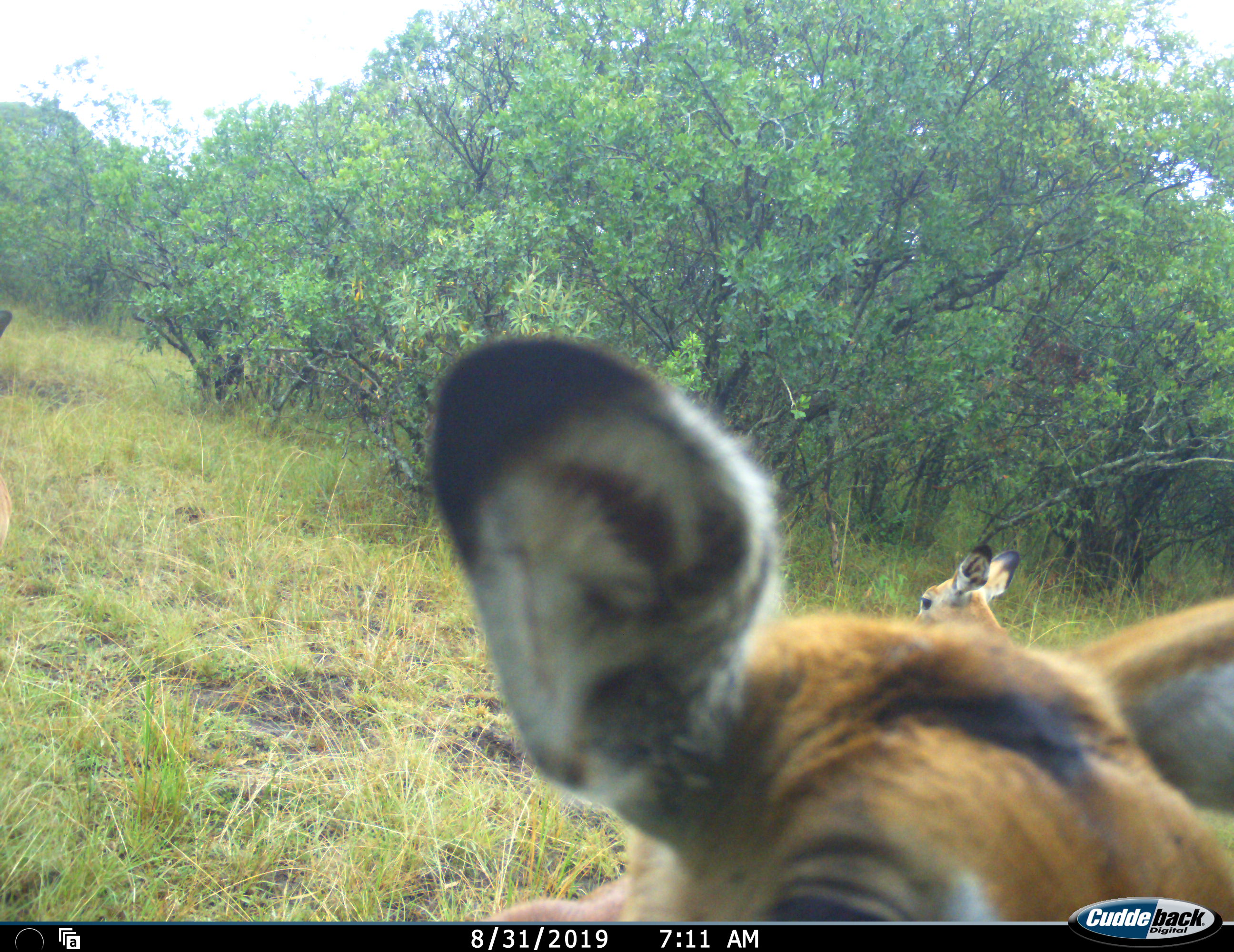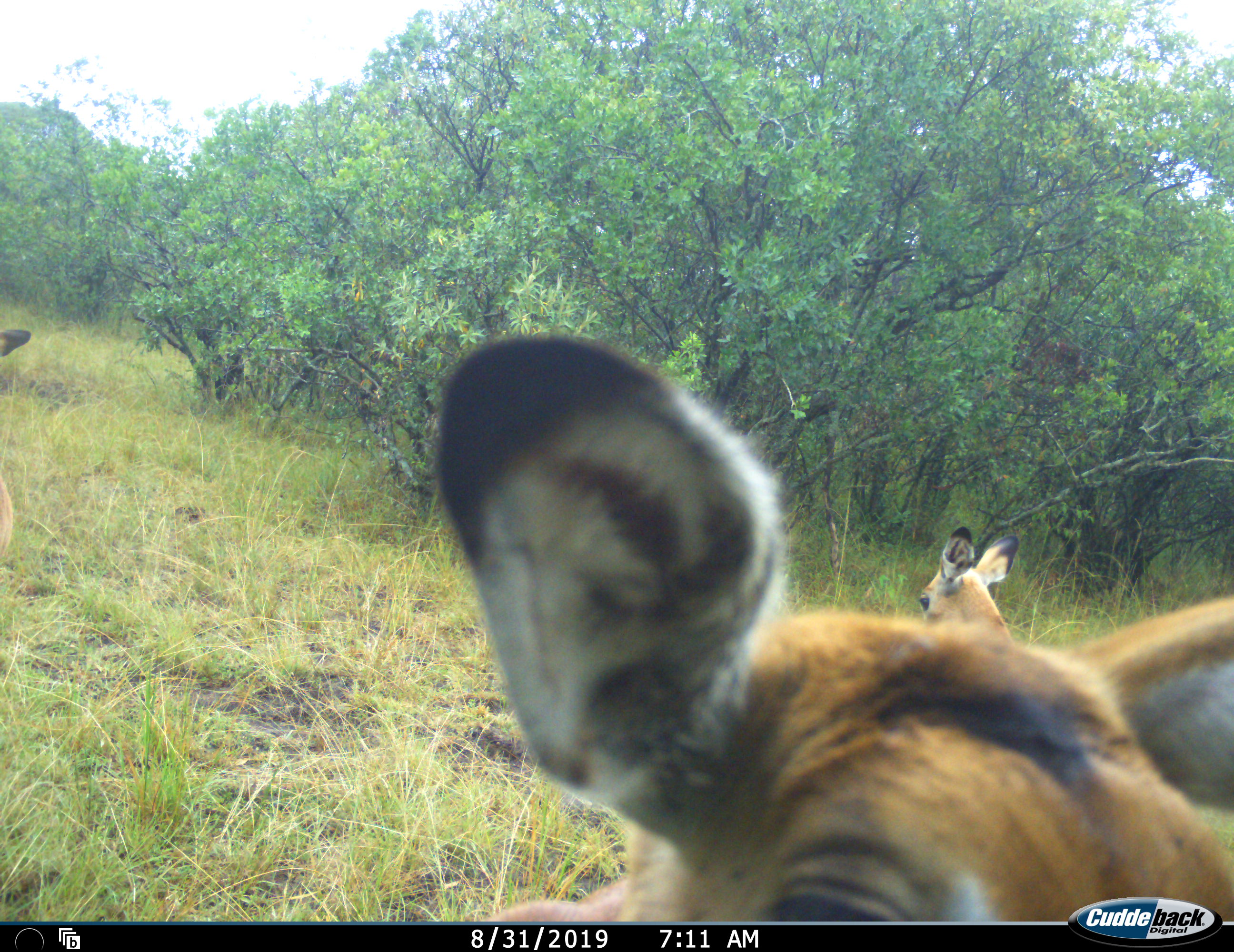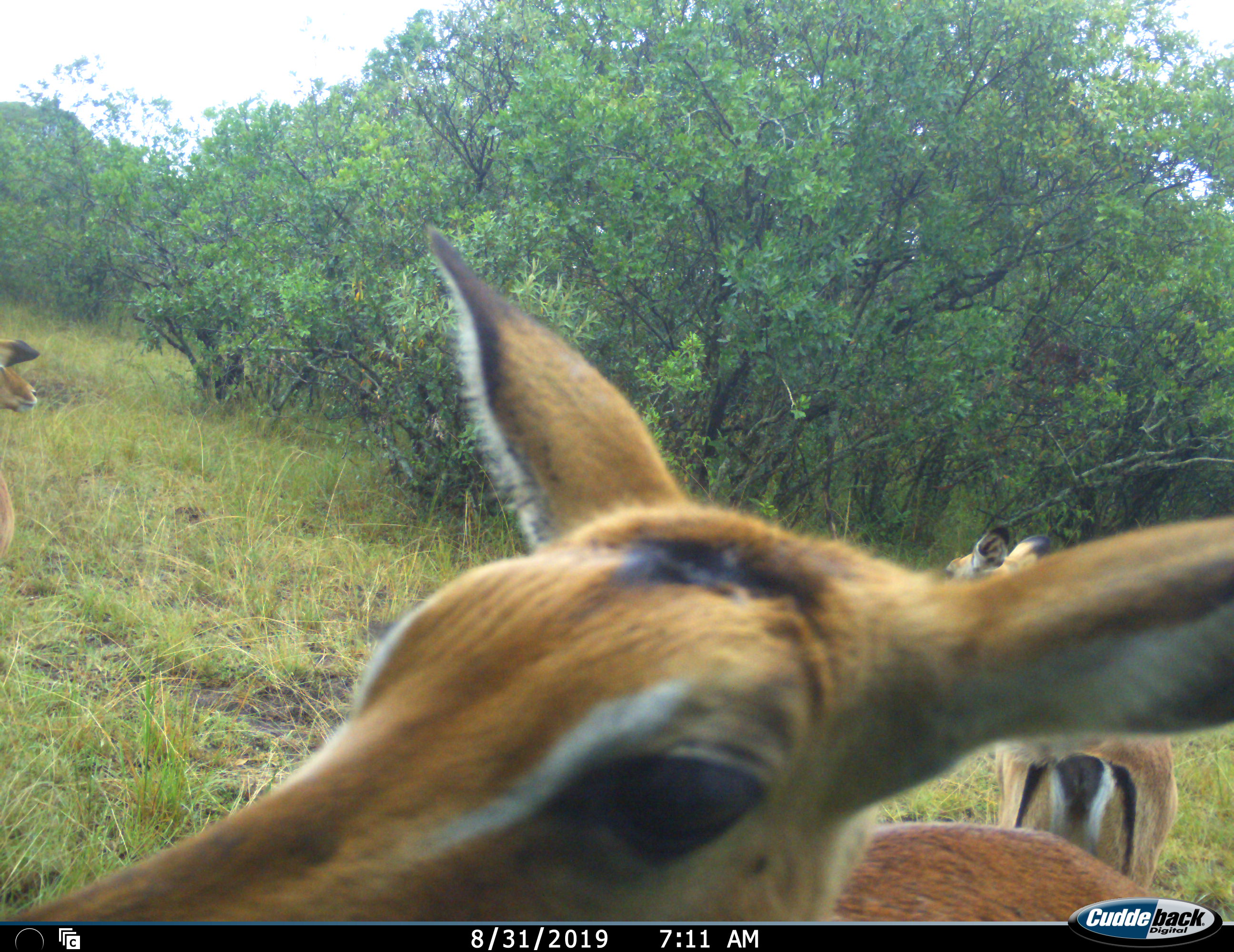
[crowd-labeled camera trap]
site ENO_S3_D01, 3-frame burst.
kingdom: Animalia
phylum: Chordata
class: Mammalia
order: Artiodactyla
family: Bovidae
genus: Aepyceros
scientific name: Aepyceros melampus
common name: impala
Impala (Aepyceros melampus), count 3. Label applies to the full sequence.